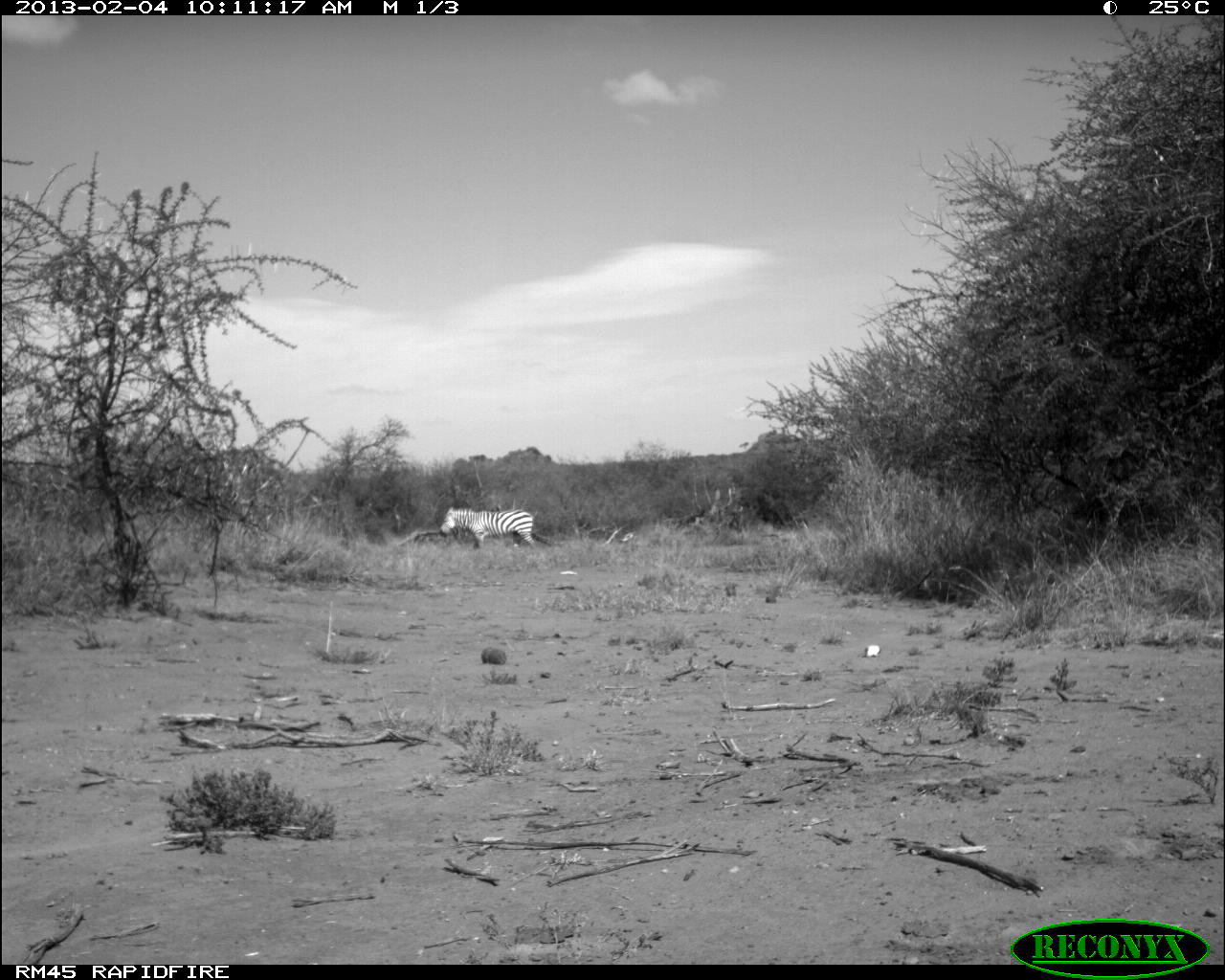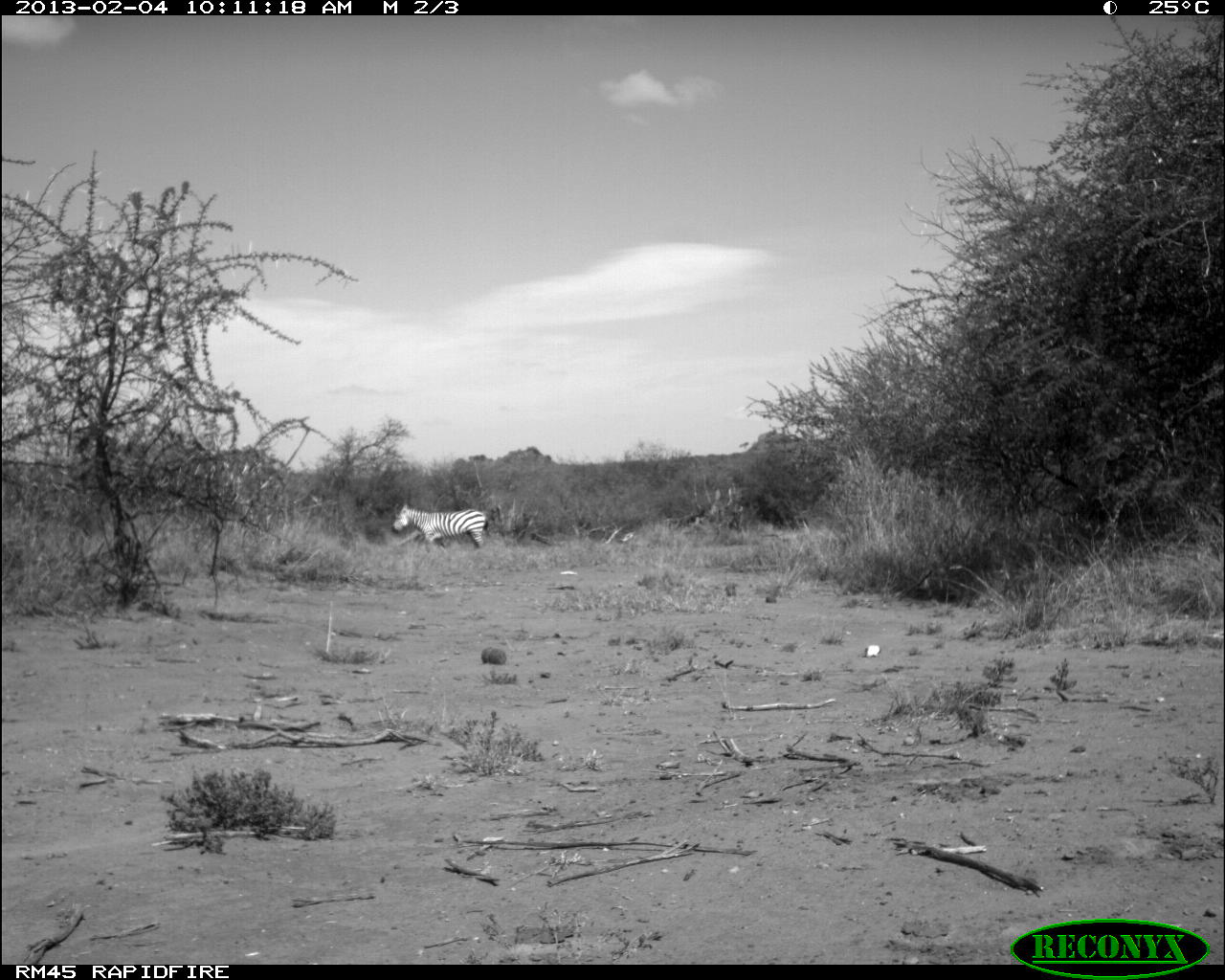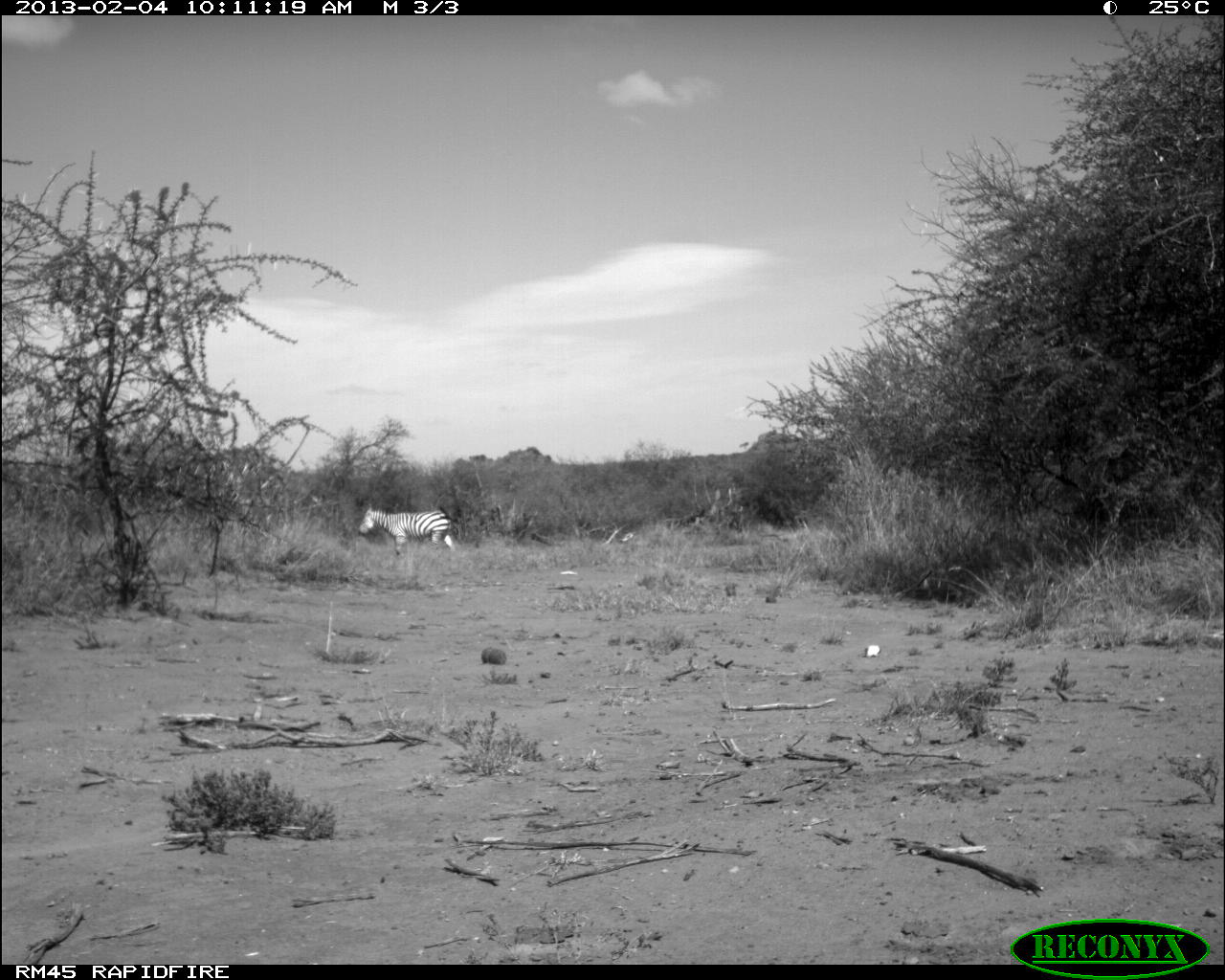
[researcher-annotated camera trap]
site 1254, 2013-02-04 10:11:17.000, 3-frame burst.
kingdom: Animalia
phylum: Chordata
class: Mammalia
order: Perissodactyla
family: Equidae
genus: Equus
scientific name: Equus quagga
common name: plains zebra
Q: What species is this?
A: Equus quagga (plains zebra).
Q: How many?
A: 1.